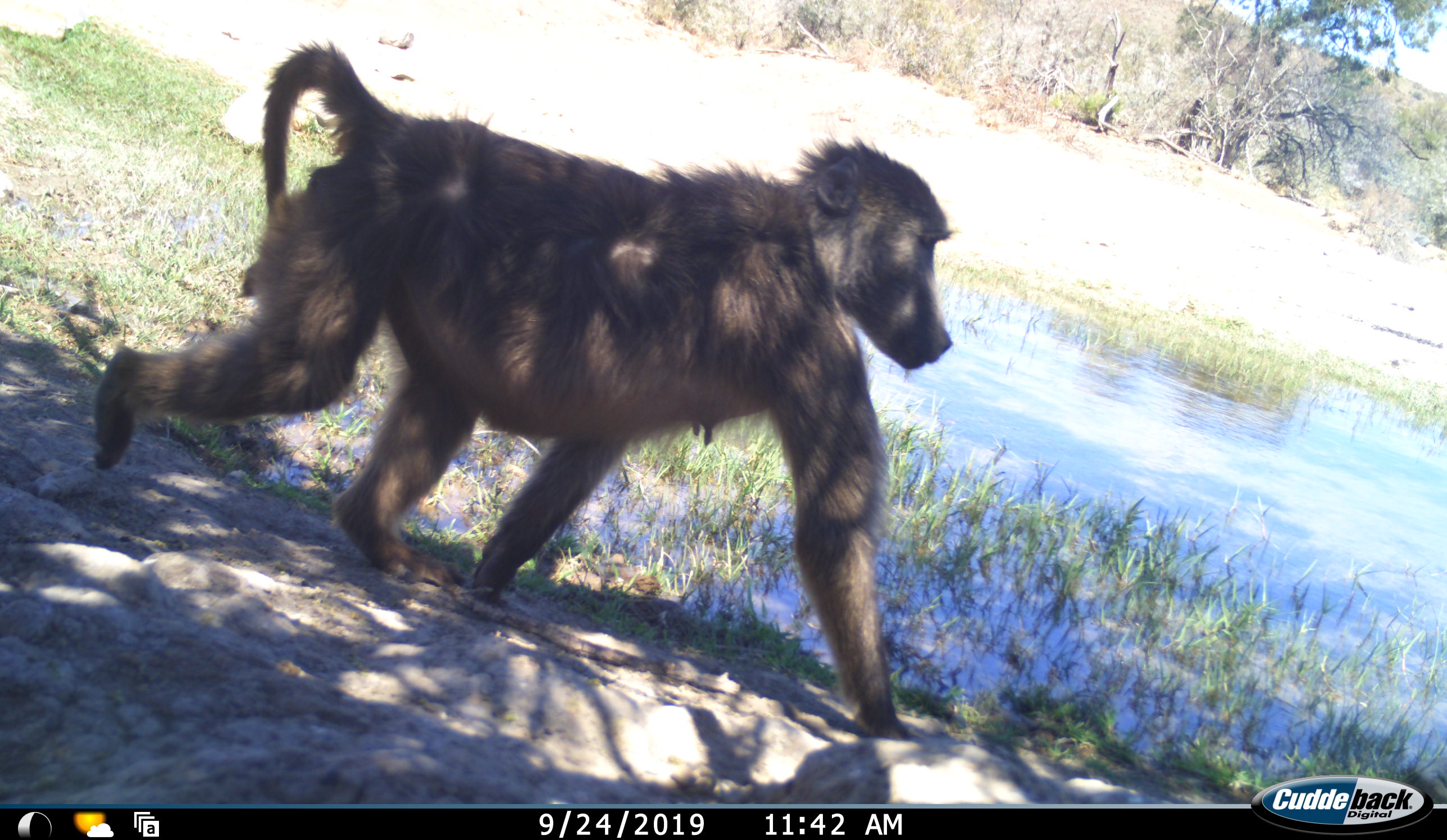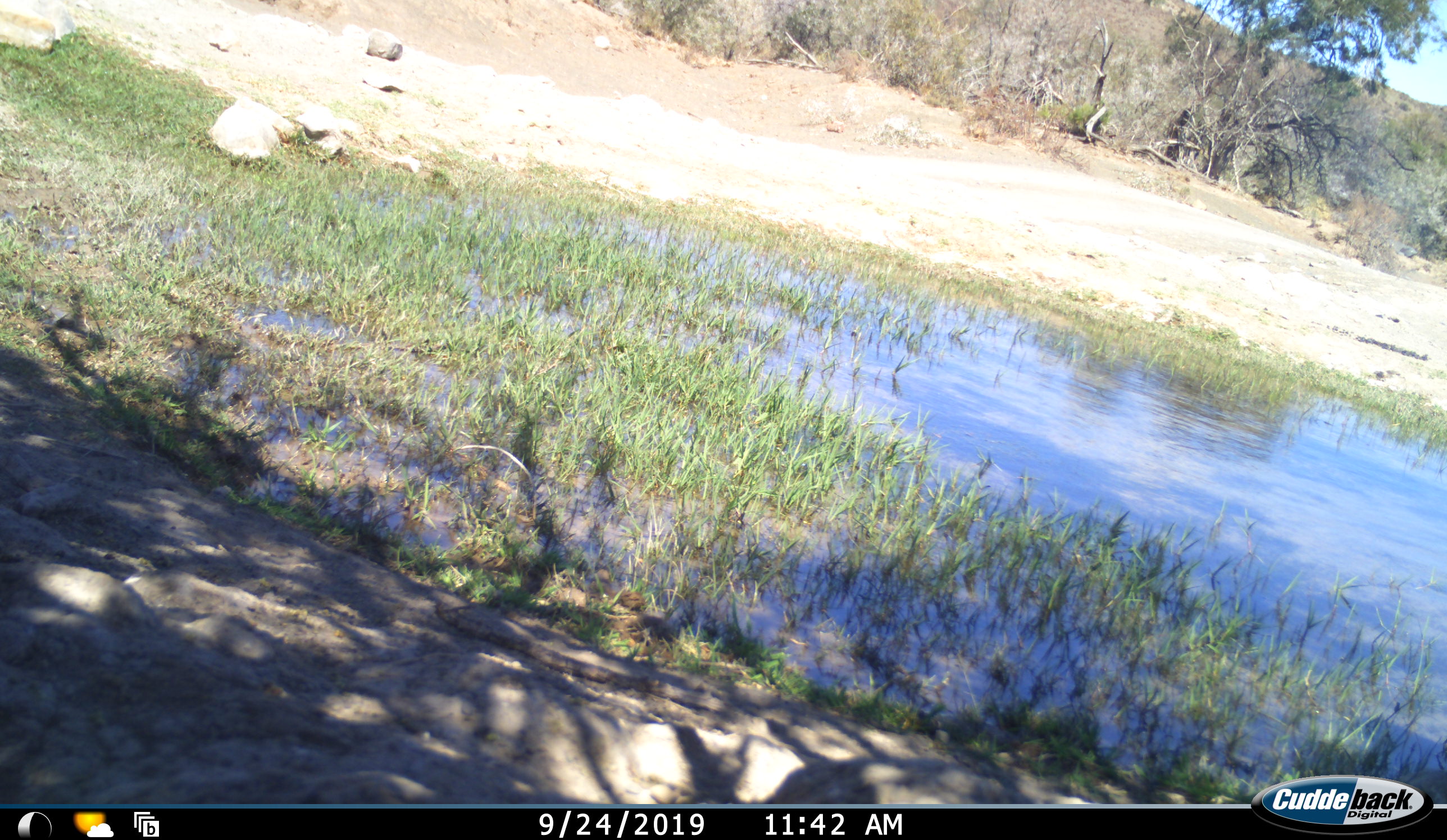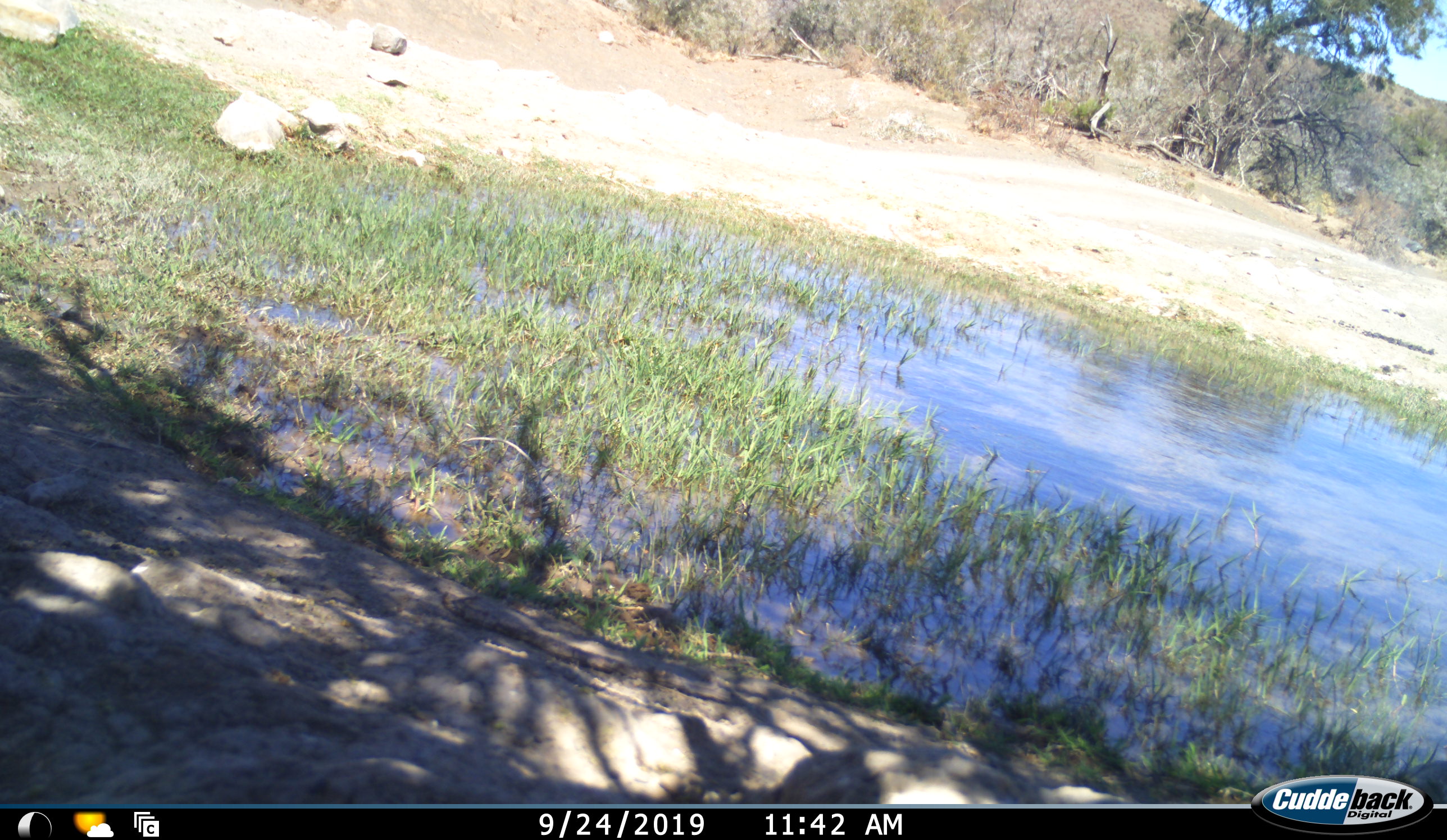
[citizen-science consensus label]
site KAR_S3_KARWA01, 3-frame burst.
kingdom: Animalia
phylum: Chordata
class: Mammalia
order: Primates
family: Cercopithecidae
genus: Papio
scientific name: Papio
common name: baboon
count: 1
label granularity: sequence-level